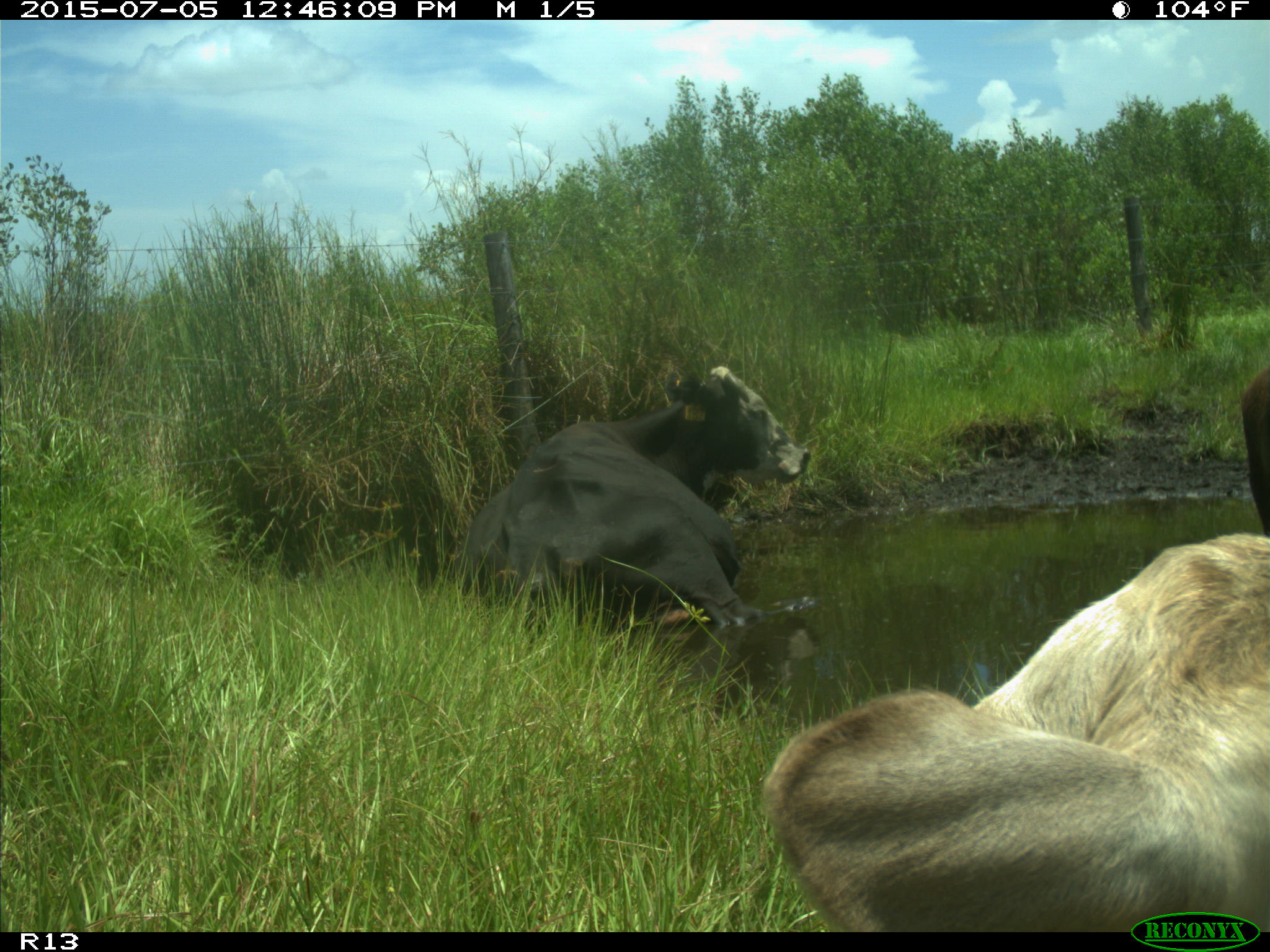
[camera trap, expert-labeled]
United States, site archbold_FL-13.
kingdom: Animalia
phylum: Chordata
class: Mammalia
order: Artiodactyla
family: Bovidae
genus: Bos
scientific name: Bos taurus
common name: domestic cow